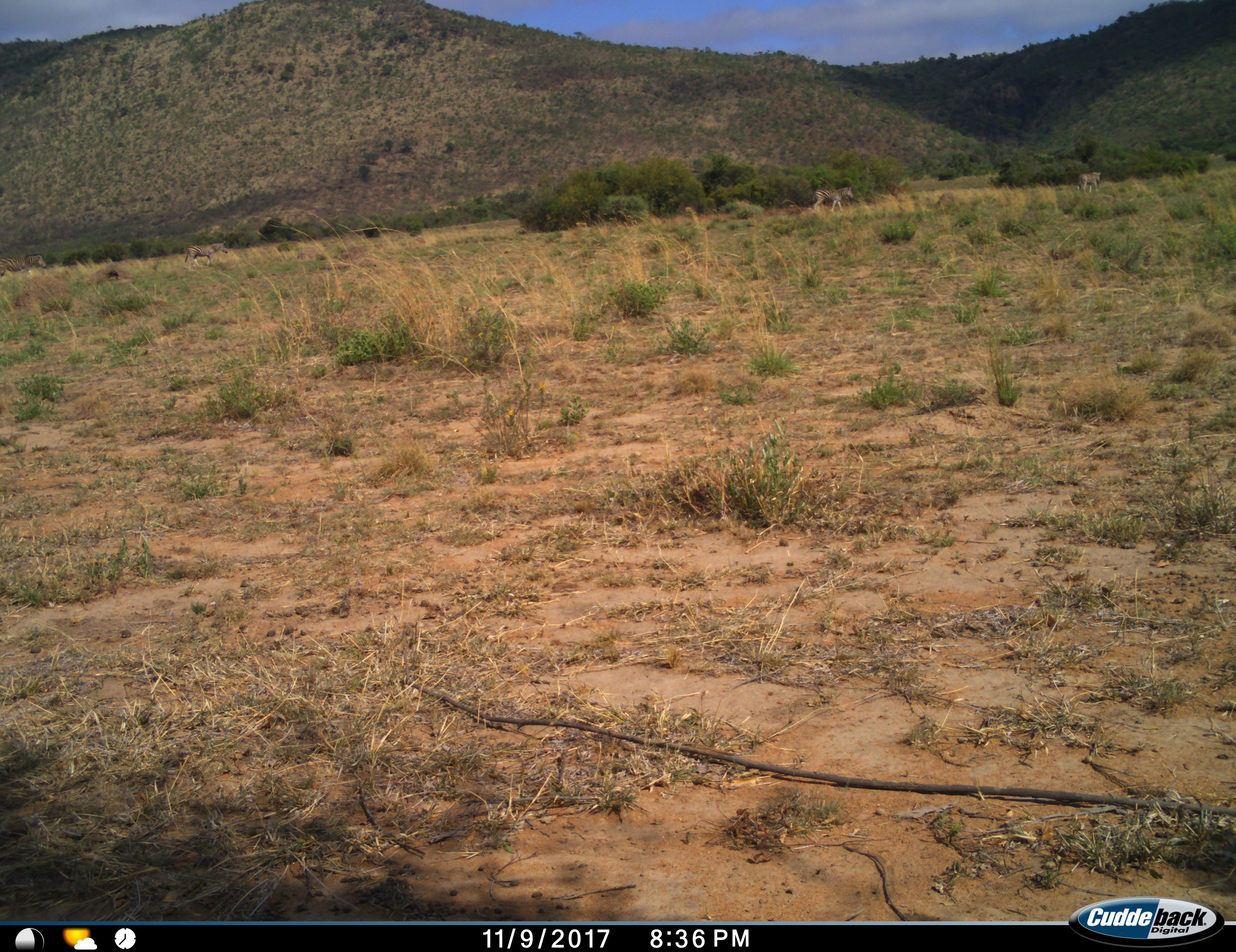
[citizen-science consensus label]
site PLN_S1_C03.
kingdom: Animalia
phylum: Chordata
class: Mammalia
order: Perissodactyla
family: Equidae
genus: Equus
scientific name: Equus quagga burchellii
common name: burchell's zebra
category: zebraburchells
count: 4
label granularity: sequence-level